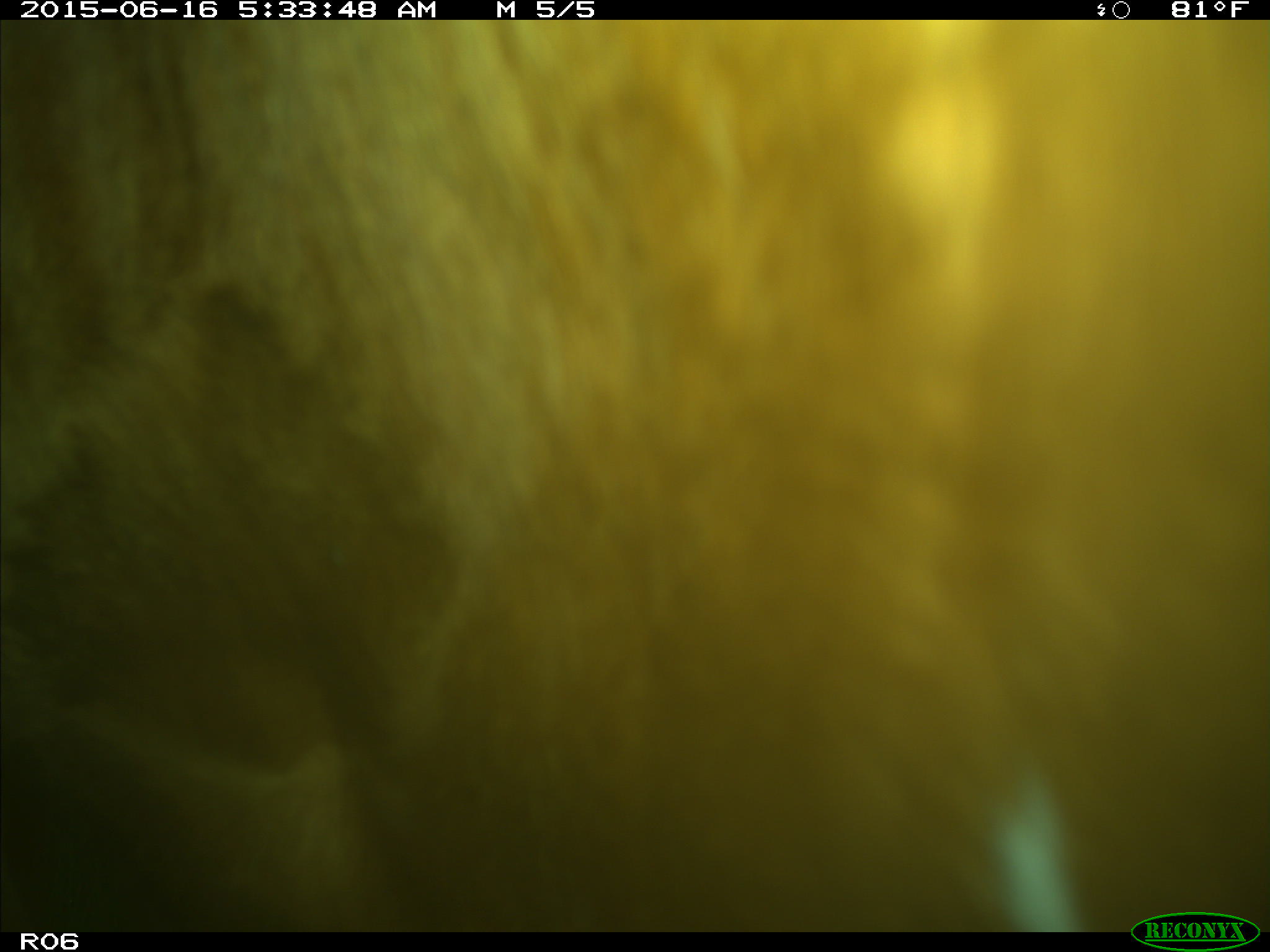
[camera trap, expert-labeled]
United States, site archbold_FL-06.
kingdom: Animalia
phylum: Chordata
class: Mammalia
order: Artiodactyla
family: Bovidae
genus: Bos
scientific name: Bos taurus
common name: domestic cow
Bos taurus (domestic cow).